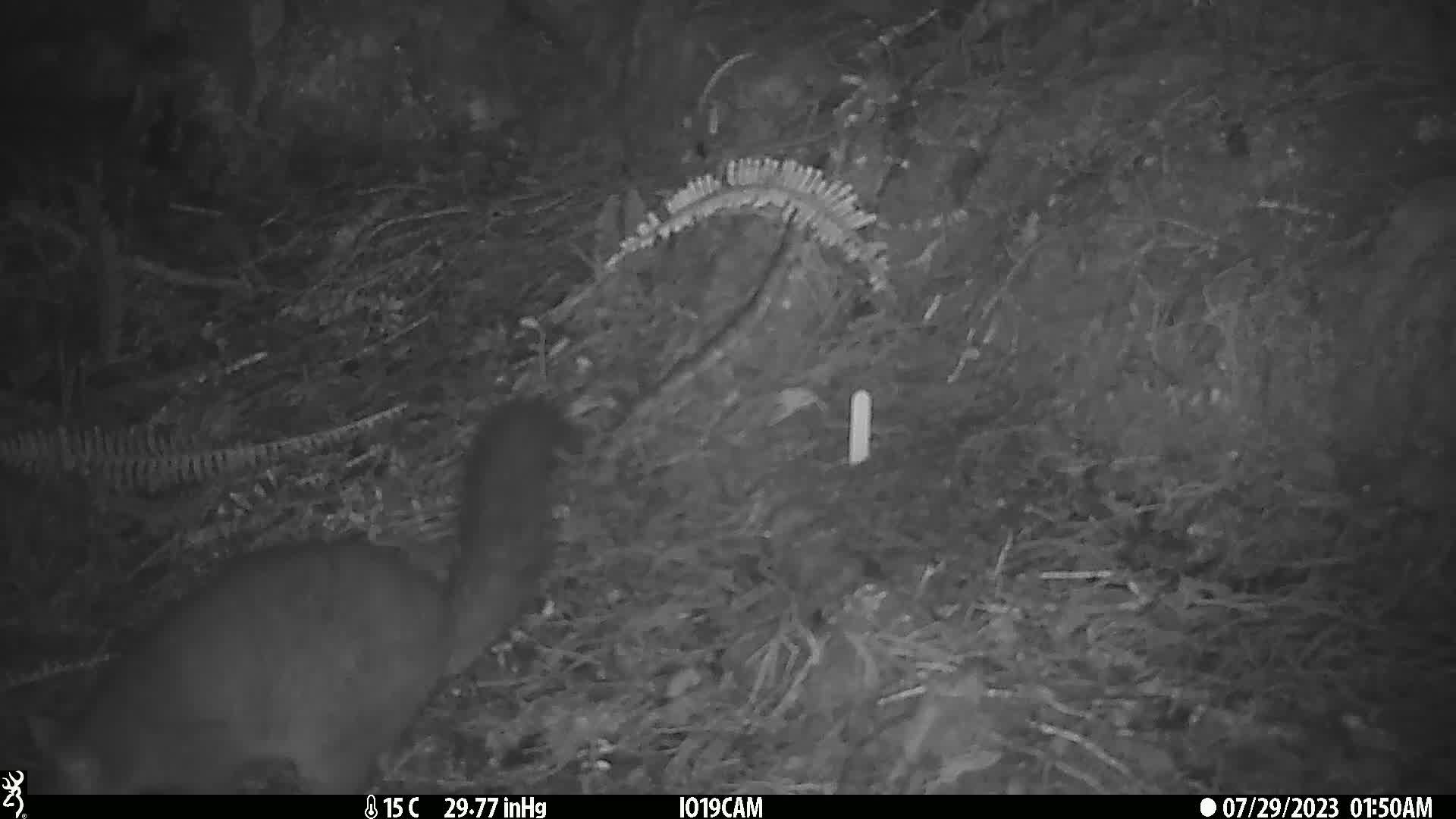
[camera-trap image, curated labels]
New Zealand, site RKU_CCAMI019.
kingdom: Animalia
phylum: Chordata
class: Mammalia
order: Diprotodontia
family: Phalangeridae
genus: Trichosurus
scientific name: Trichosurus vulpecula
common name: common brushtail possum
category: possum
Possum (common brushtail possum) (Trichosurus vulpecula).